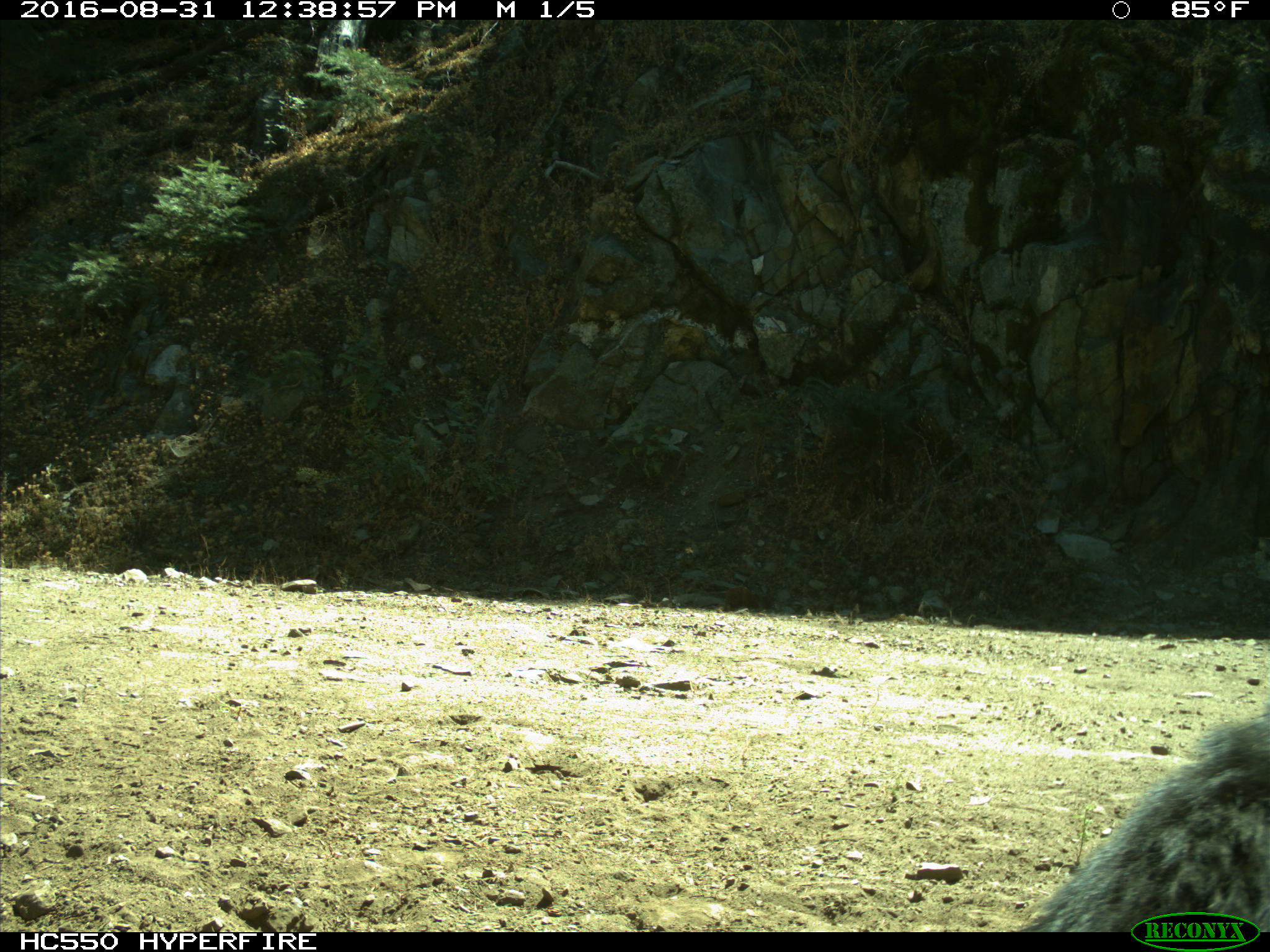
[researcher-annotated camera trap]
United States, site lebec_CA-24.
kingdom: Animalia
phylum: Chordata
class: Mammalia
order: Carnivora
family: Ursidae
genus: Ursus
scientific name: Ursus americanus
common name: american black bear